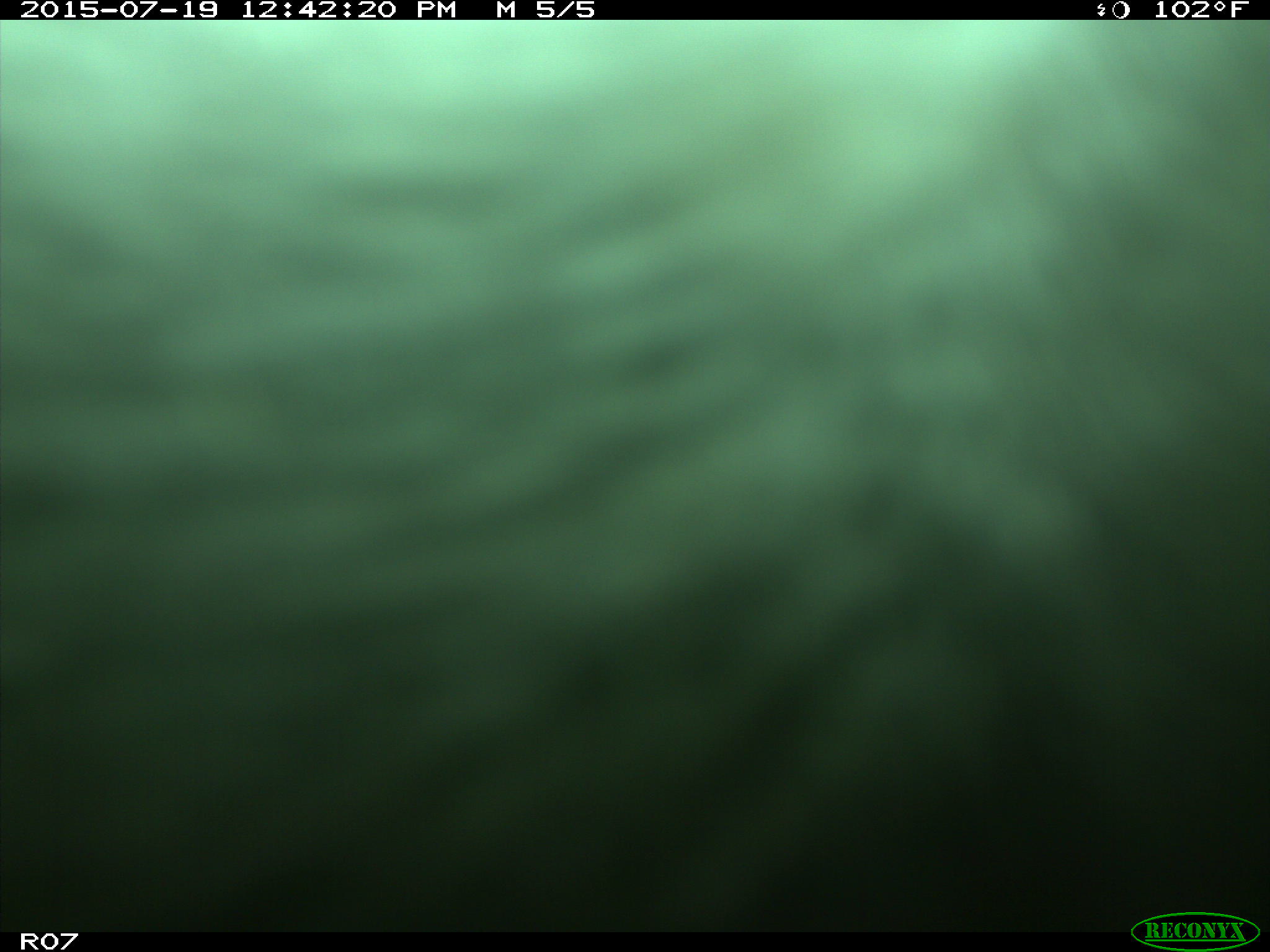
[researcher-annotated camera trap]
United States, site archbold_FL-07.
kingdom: Animalia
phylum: Chordata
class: Mammalia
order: Artiodactyla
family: Bovidae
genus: Bos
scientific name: Bos taurus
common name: domestic cow